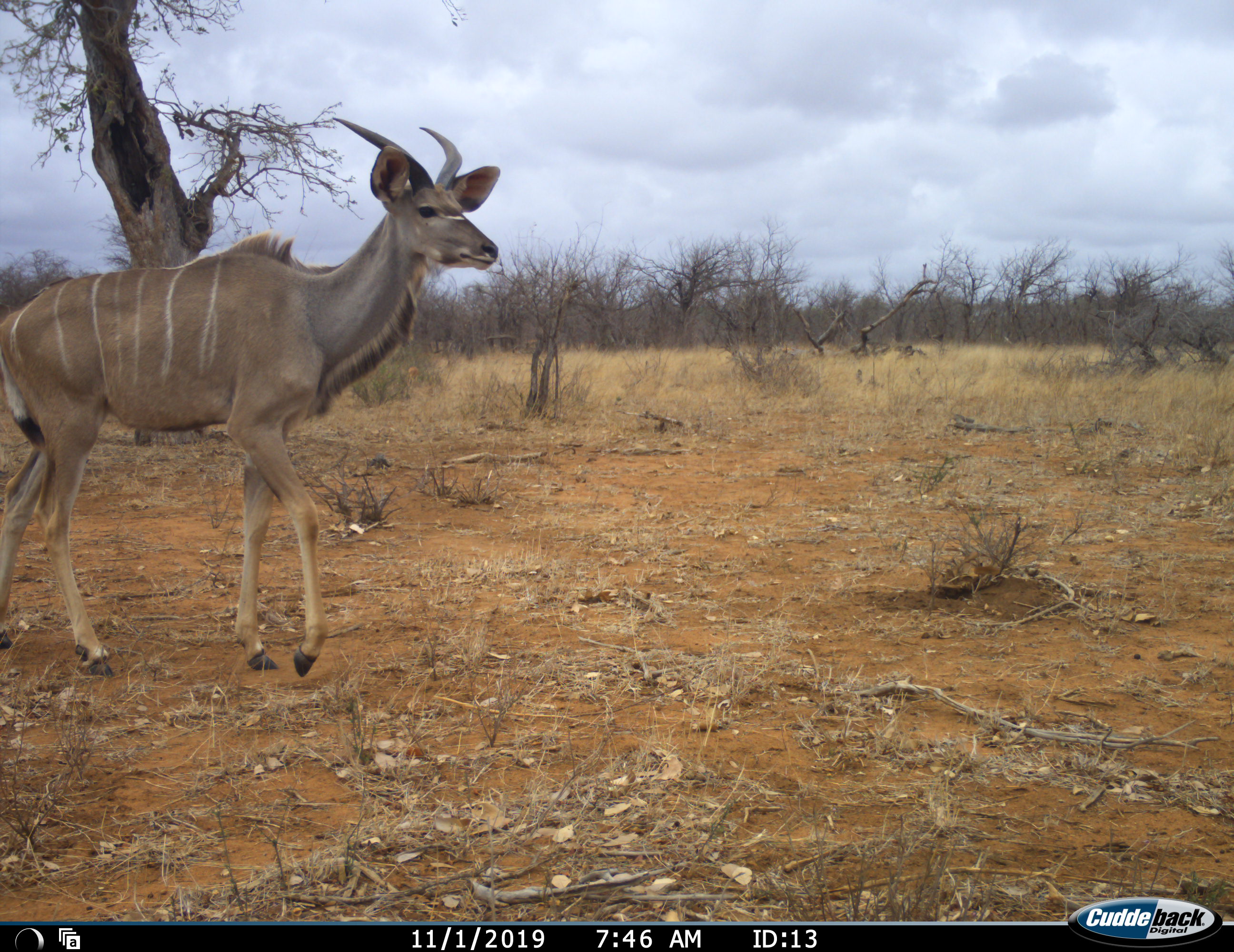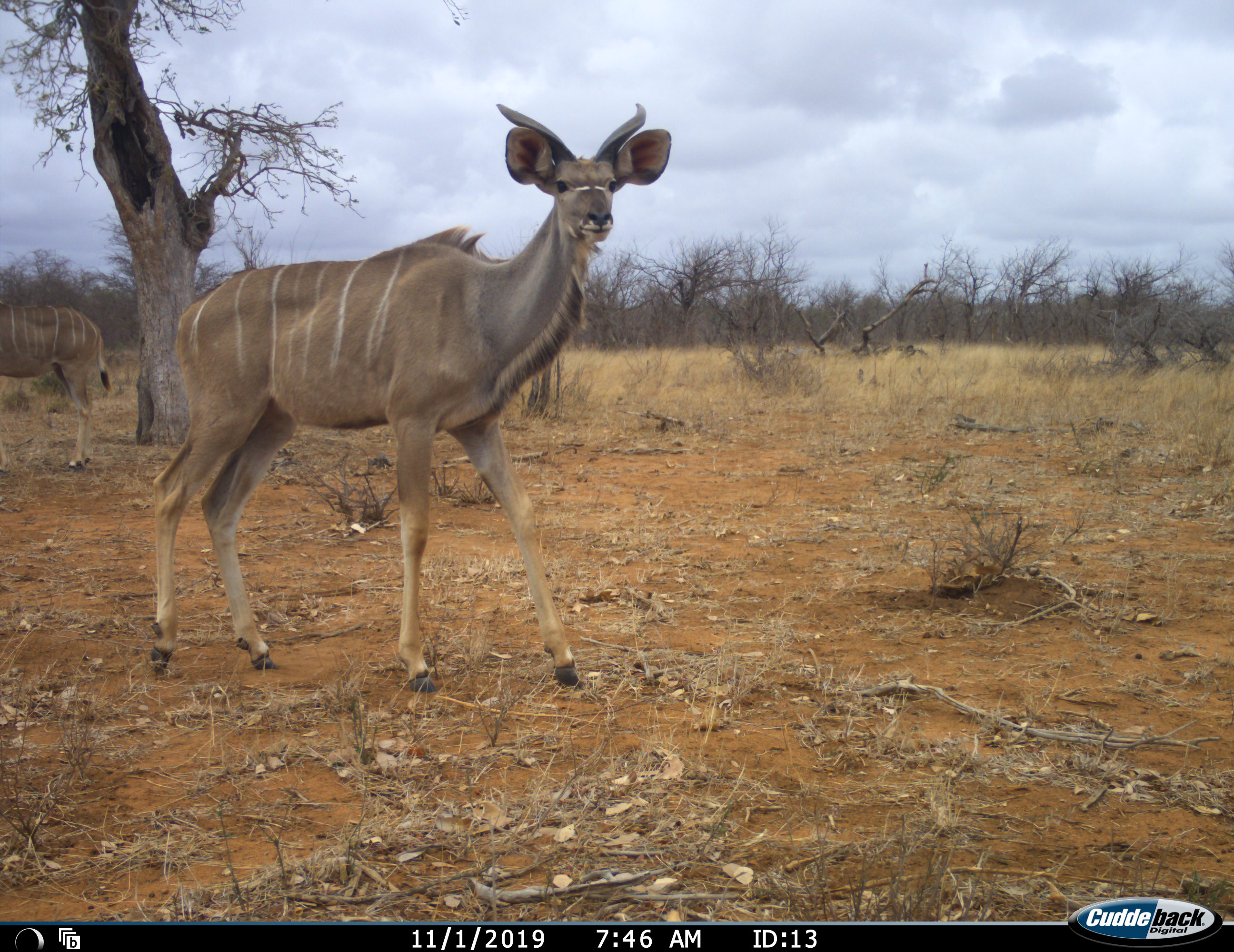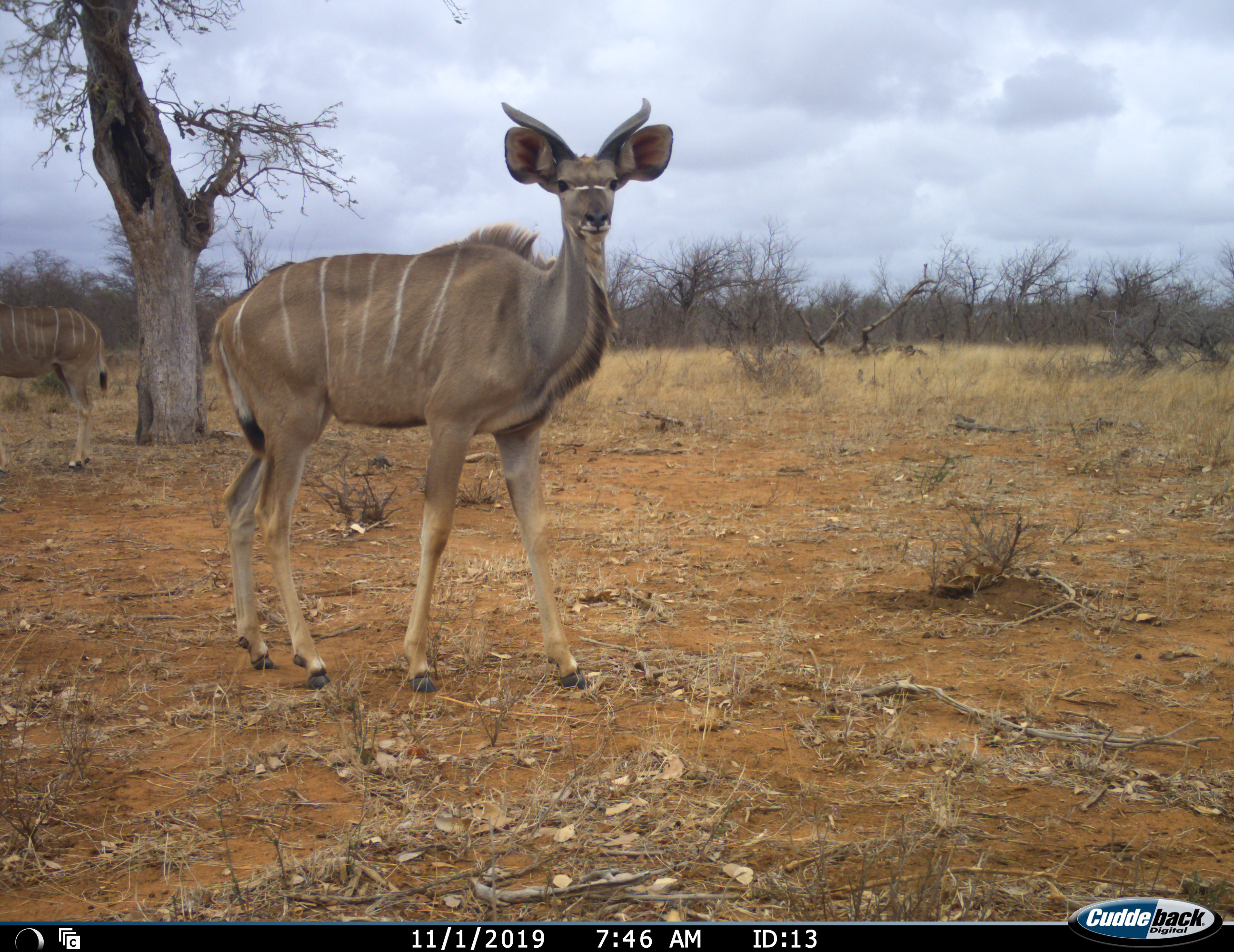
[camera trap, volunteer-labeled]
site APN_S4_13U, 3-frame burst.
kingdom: Animalia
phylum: Chordata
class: Mammalia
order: Artiodactyla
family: Bovidae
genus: Tragelaphus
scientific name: Tragelaphus angasii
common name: nyala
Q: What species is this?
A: Nyala (Tragelaphus angasii).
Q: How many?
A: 2.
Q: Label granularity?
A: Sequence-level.